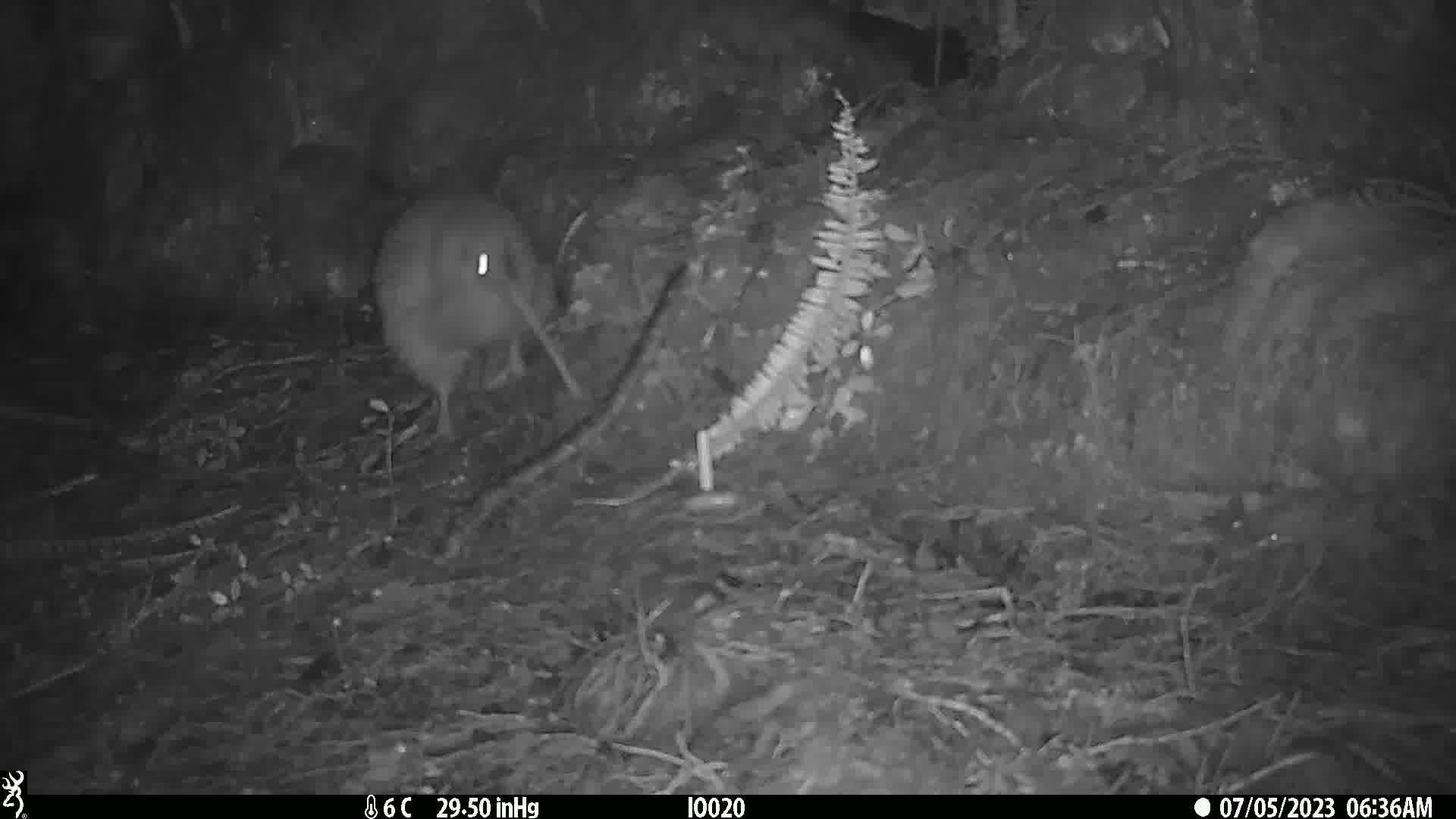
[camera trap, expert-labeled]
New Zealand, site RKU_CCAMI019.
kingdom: Animalia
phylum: Chordata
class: Aves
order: Apterygiformes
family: Apterygidae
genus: Apteryx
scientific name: Apteryx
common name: kiwi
Kiwi (Apteryx).